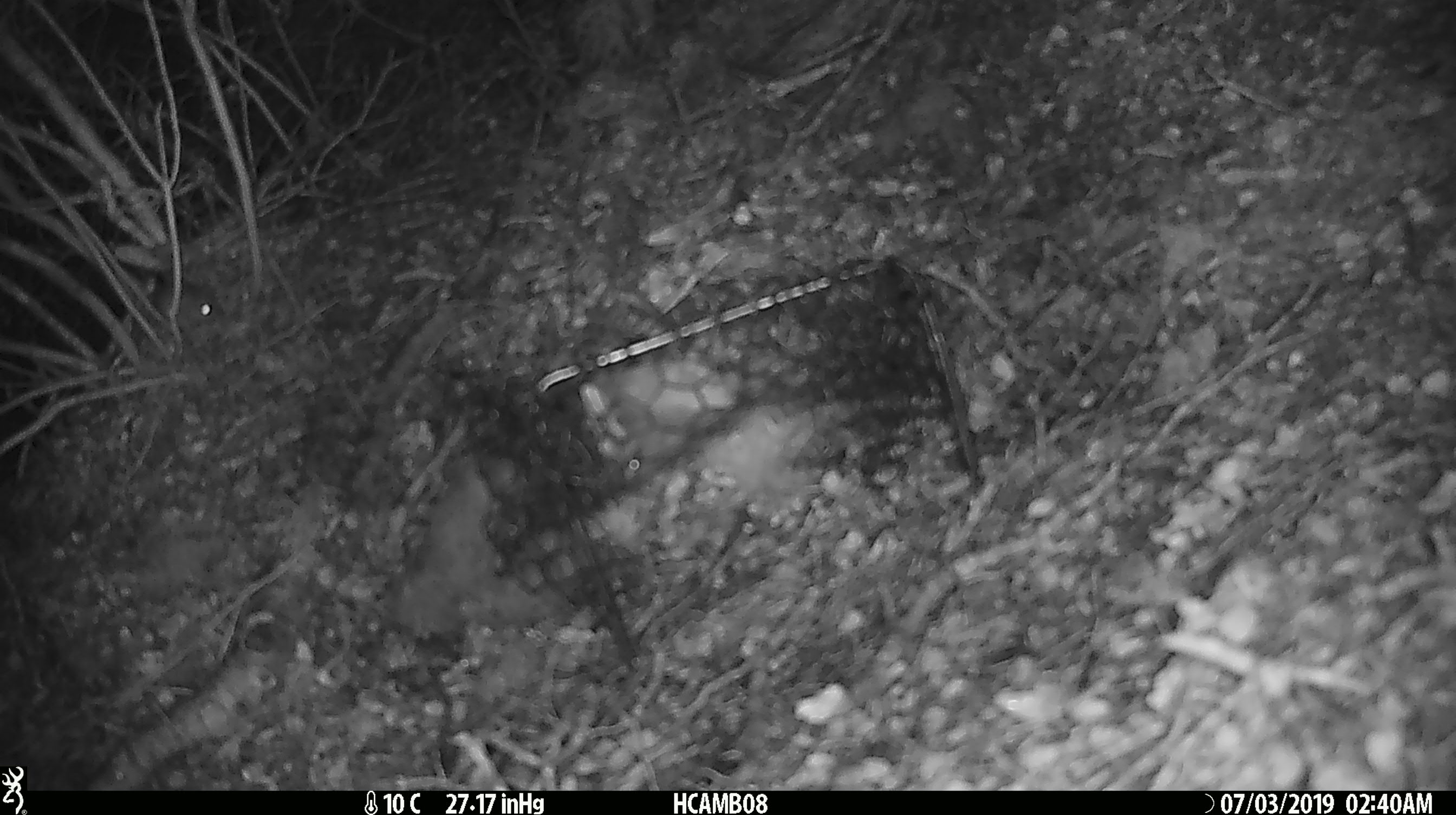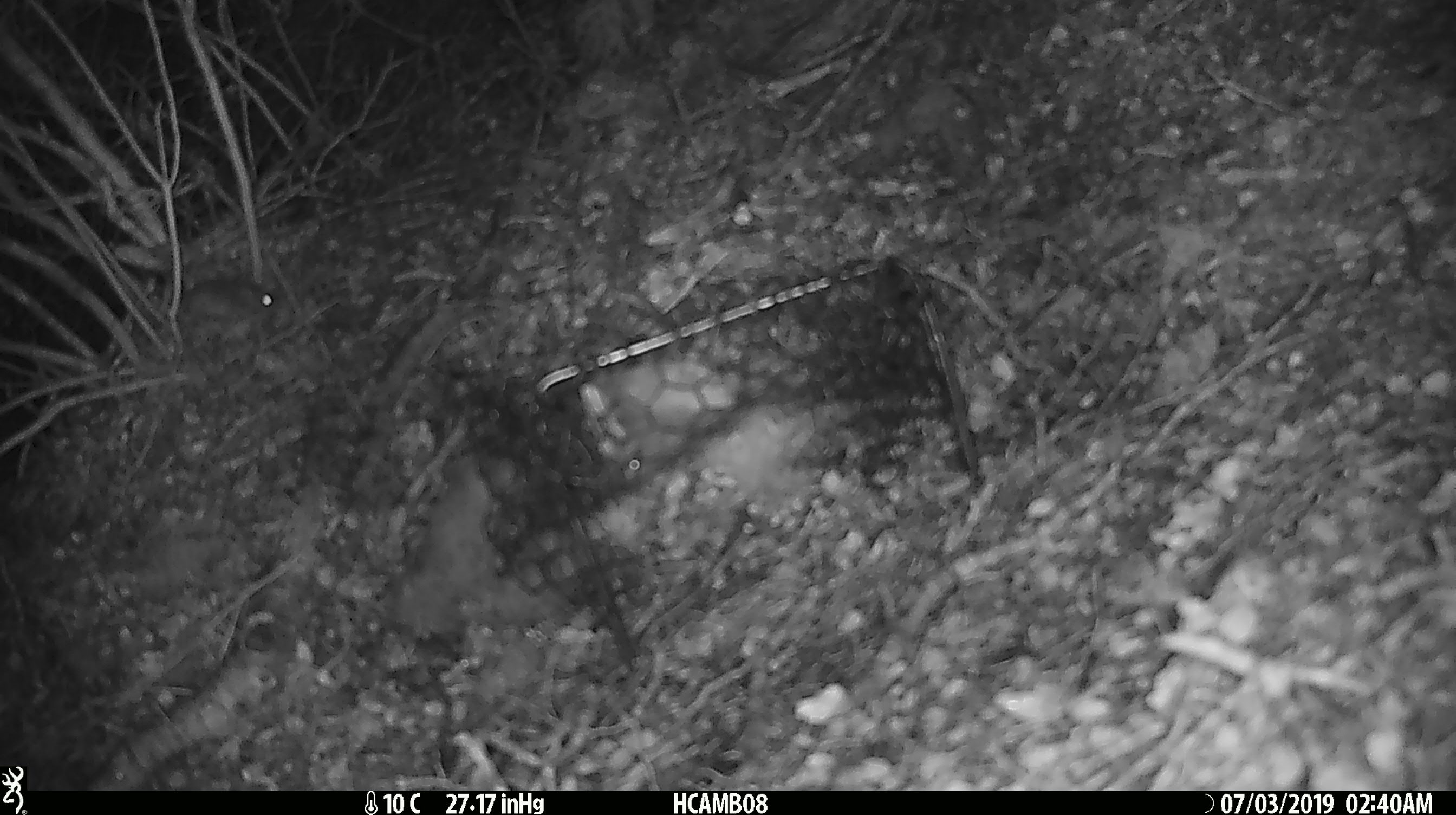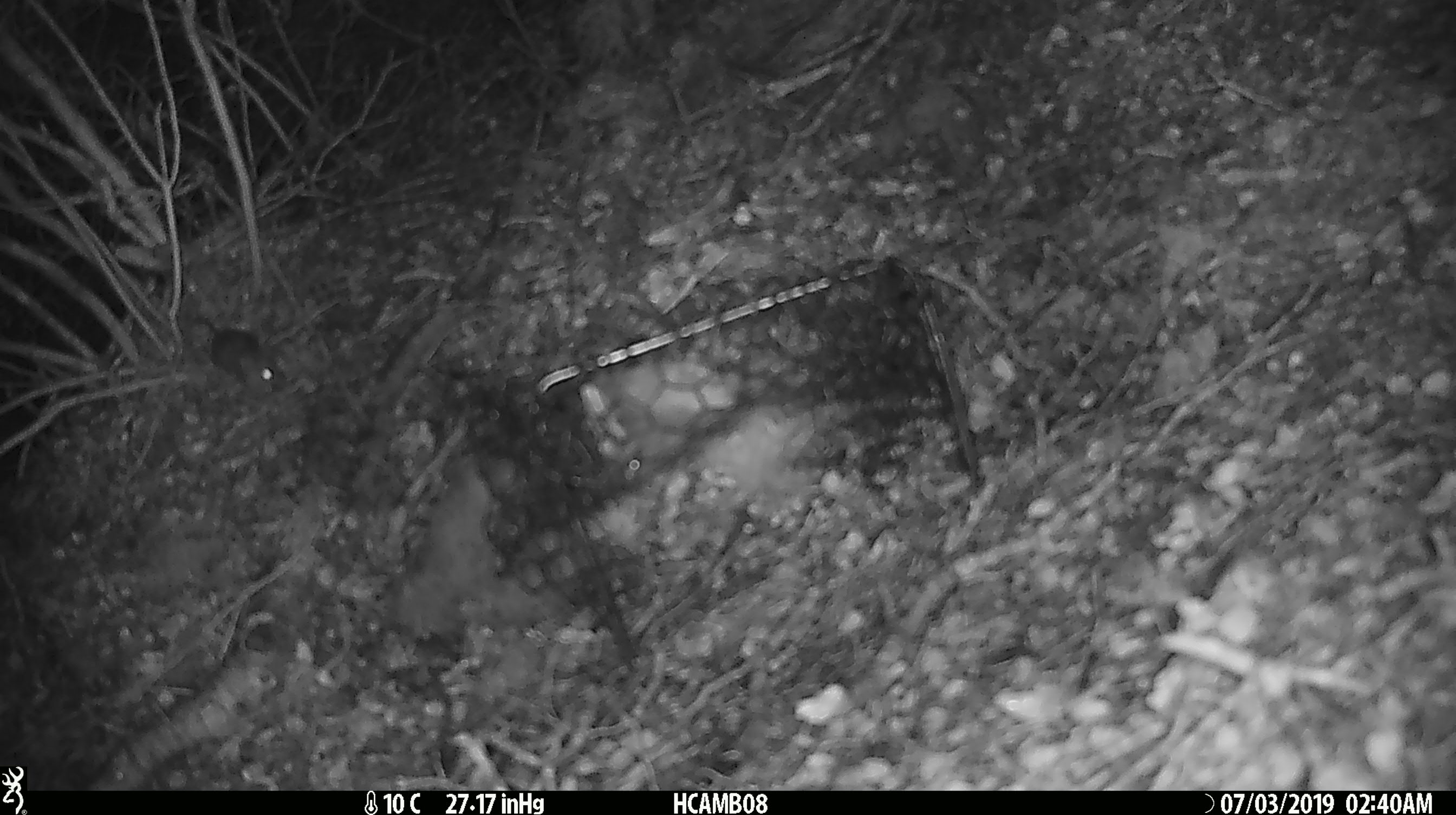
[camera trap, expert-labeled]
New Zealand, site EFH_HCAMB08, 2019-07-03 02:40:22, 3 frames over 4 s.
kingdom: Animalia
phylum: Chordata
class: Mammalia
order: Rodentia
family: Muridae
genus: Mus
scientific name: Mus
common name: mouse